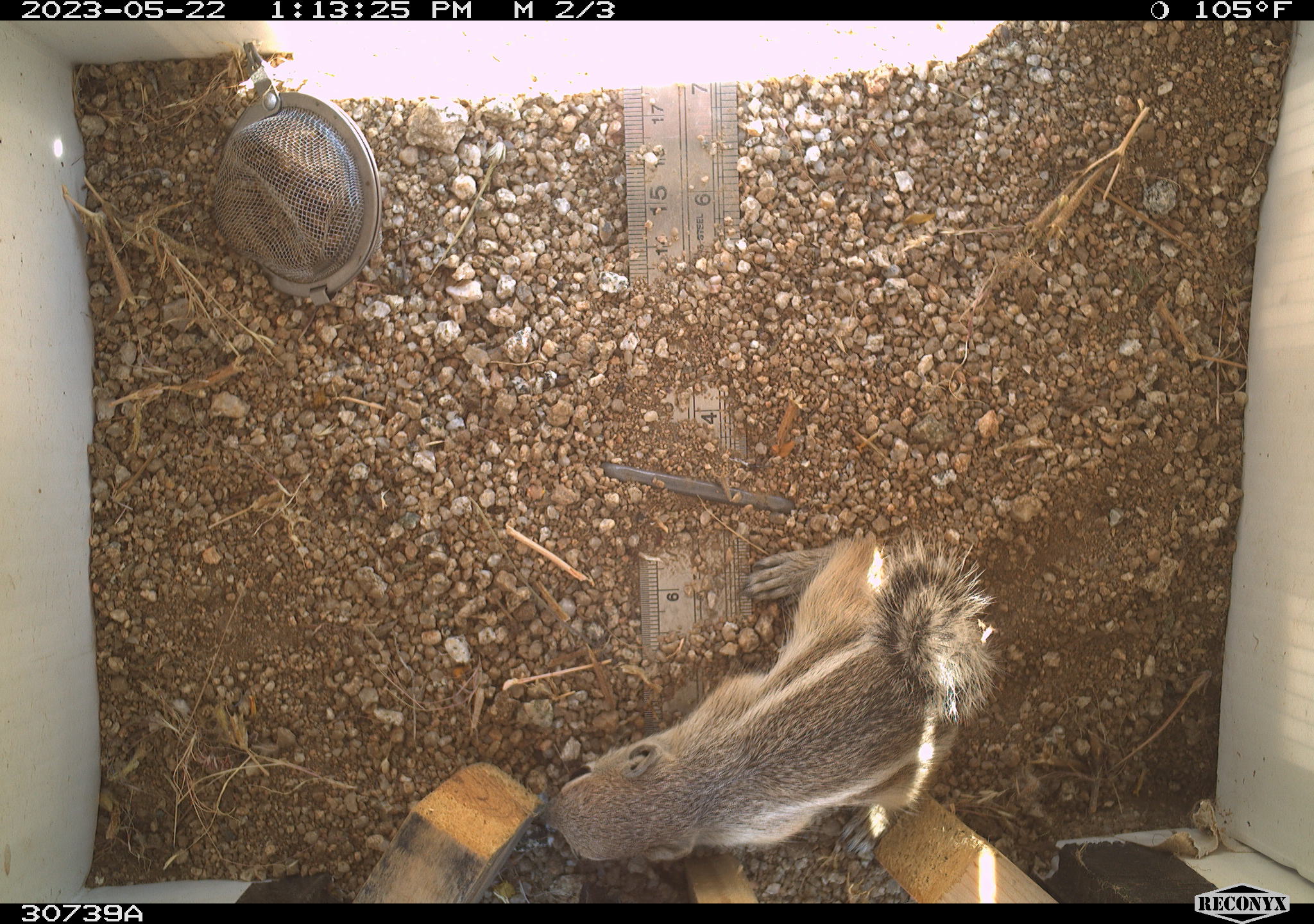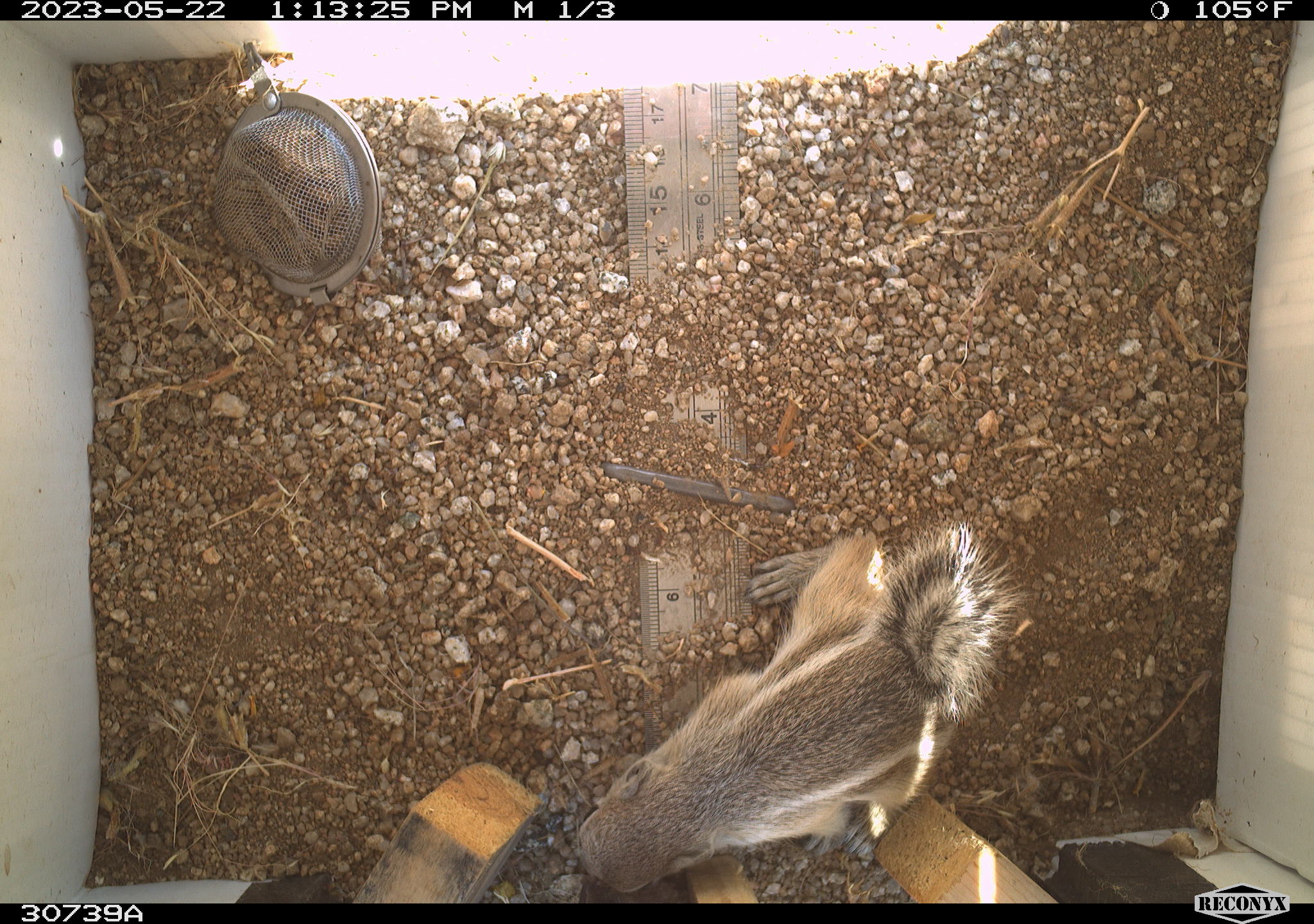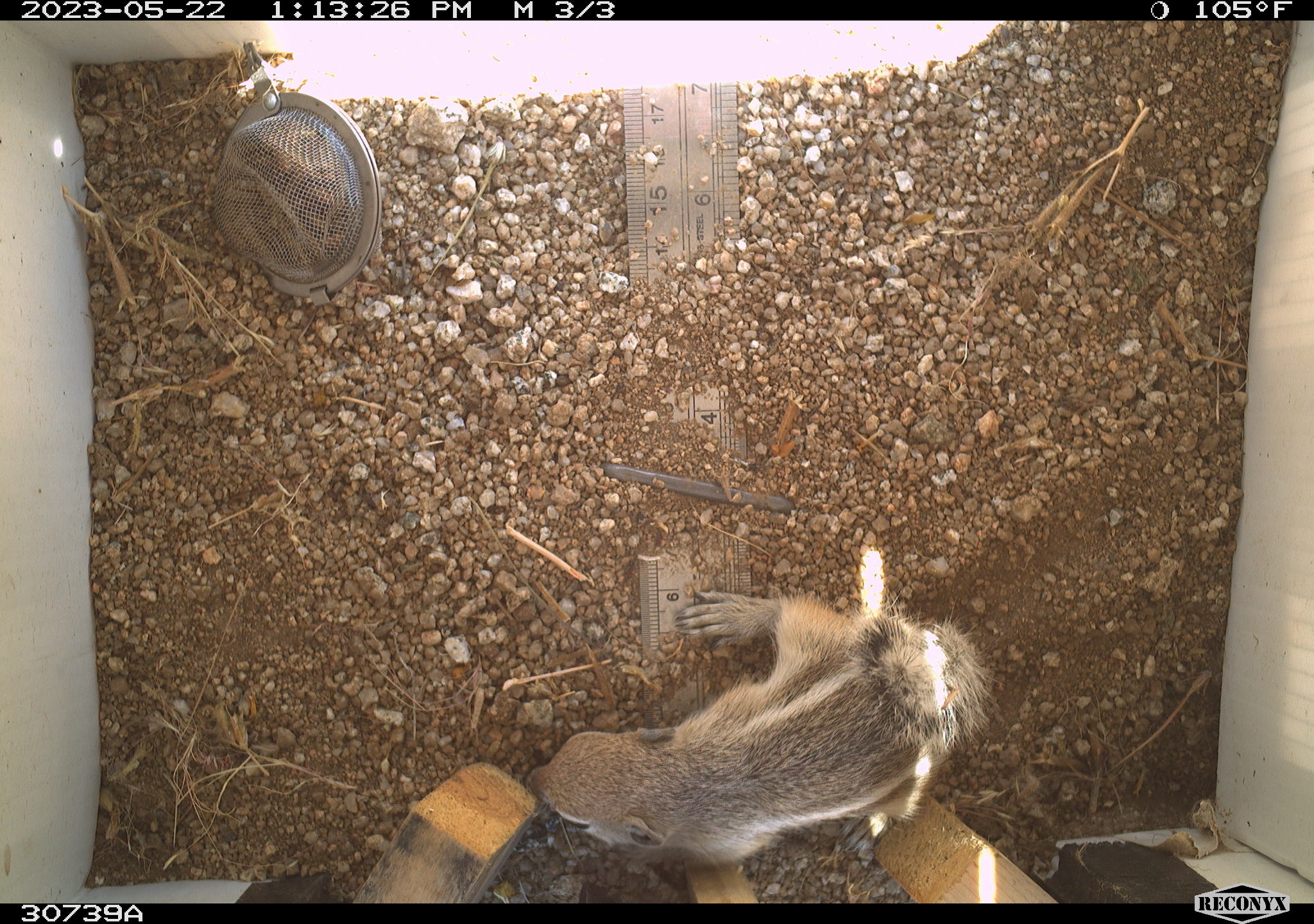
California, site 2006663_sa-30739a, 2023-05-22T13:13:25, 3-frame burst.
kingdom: Animalia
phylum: Chordata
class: Mammalia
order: Rodentia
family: Sciuridae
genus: Ammospermophilus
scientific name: Ammospermophilus leucurus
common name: white-tailed antelope squirrel